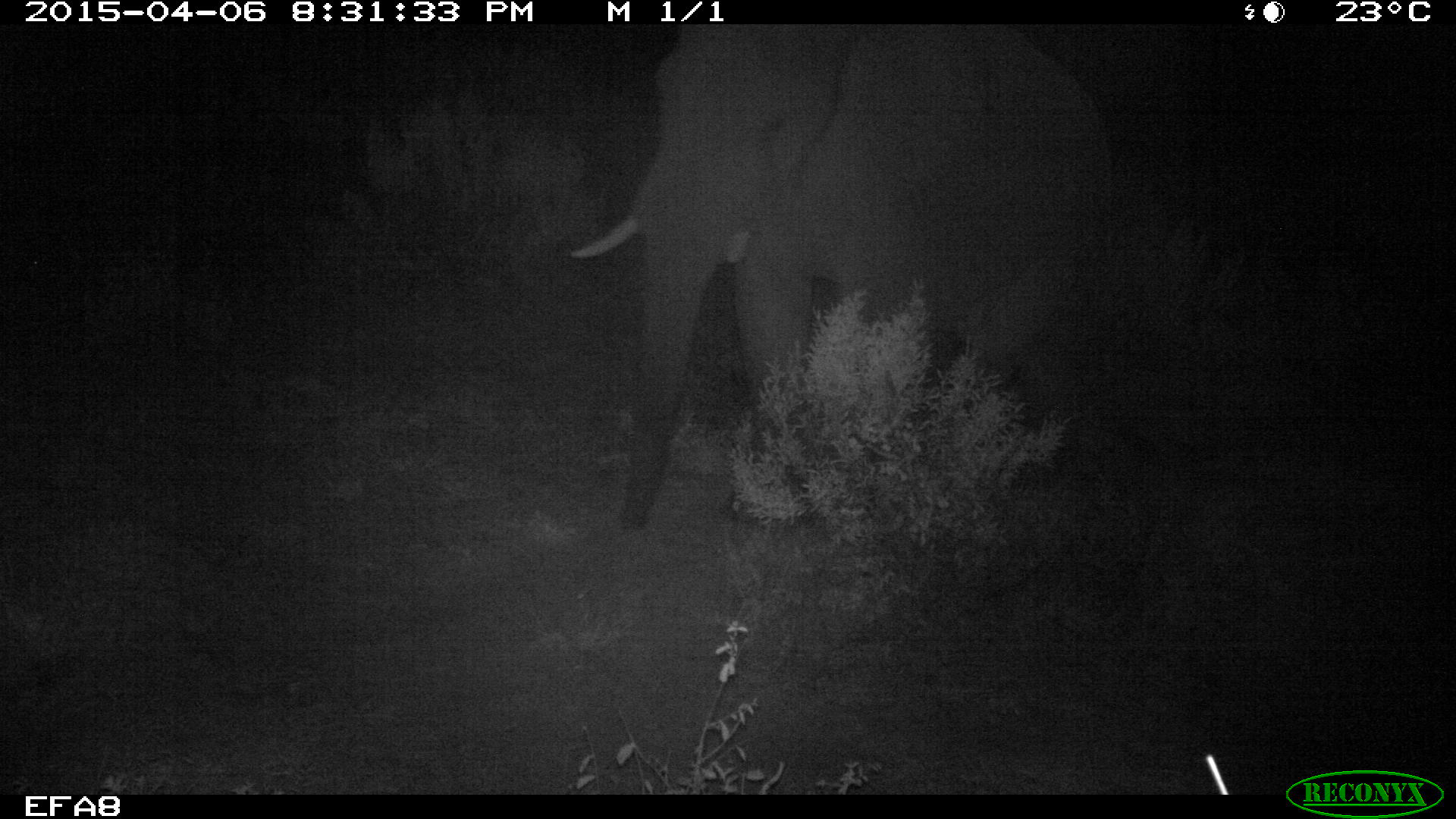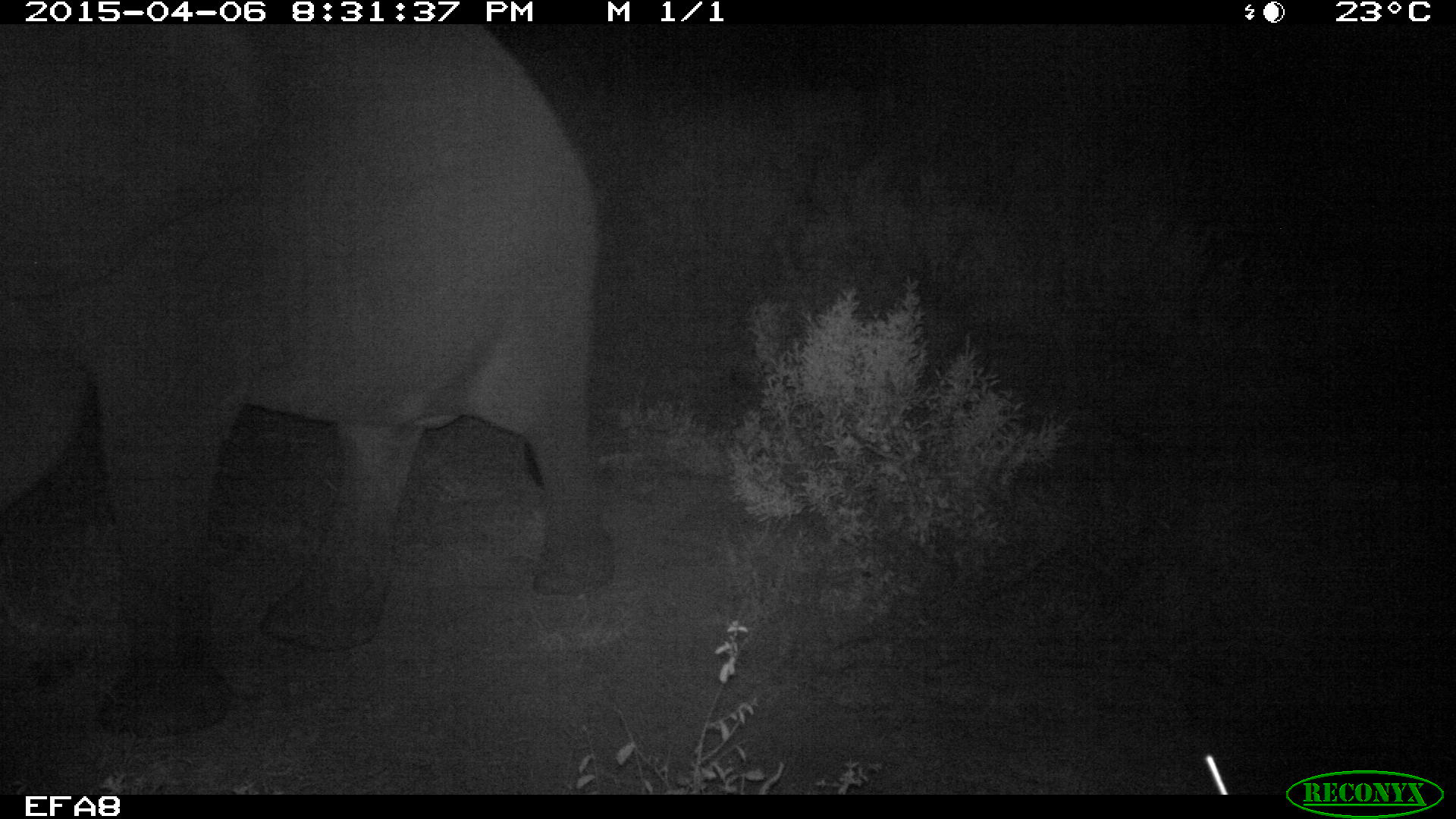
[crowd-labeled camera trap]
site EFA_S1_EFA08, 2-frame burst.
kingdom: Animalia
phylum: Chordata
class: Mammalia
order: Proboscidea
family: Elephantidae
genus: Loxodonta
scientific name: Loxodonta africana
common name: african bush elephant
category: elephant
Elephant (african bush elephant) (Loxodonta africana), count 1. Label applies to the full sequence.